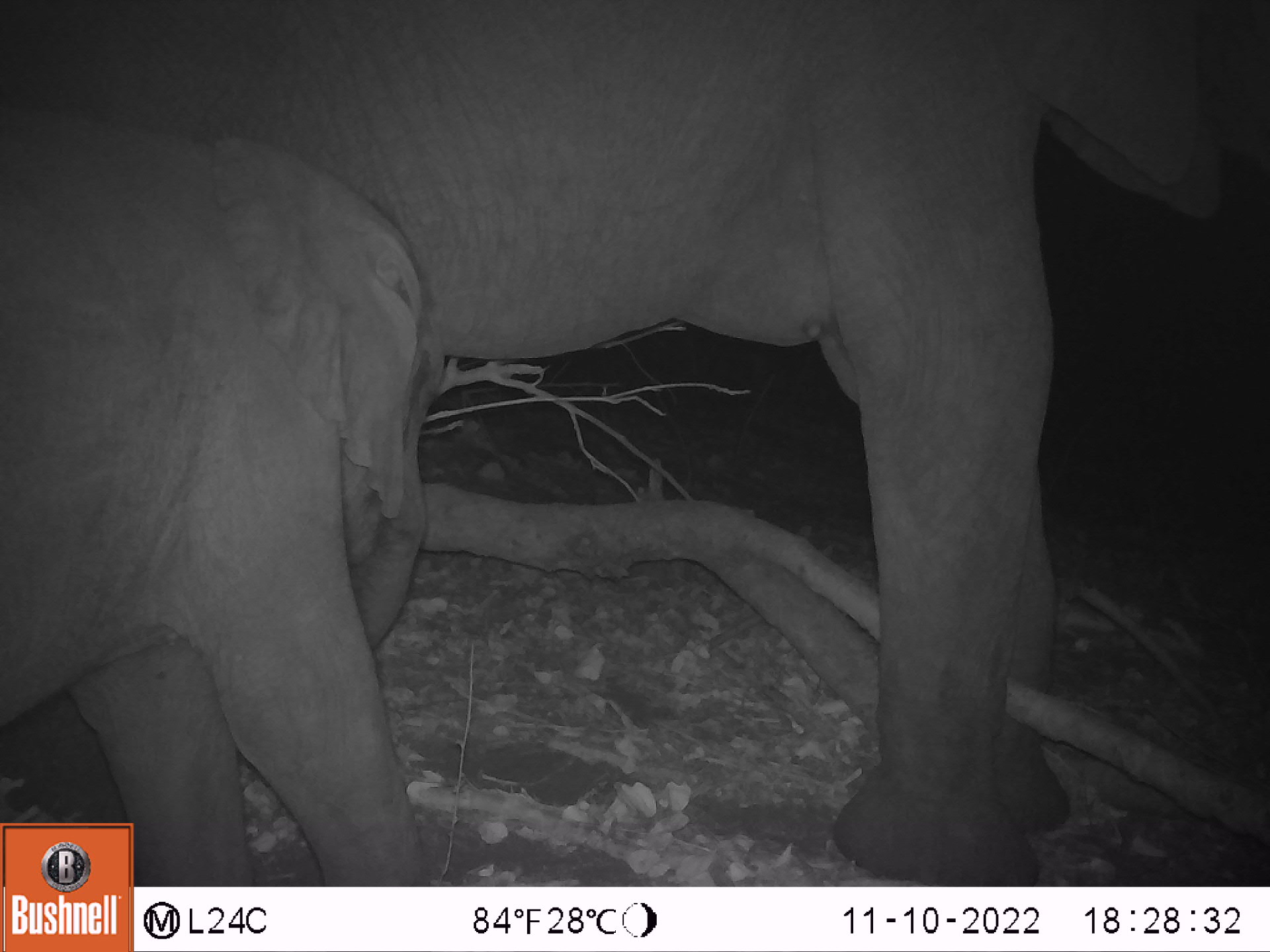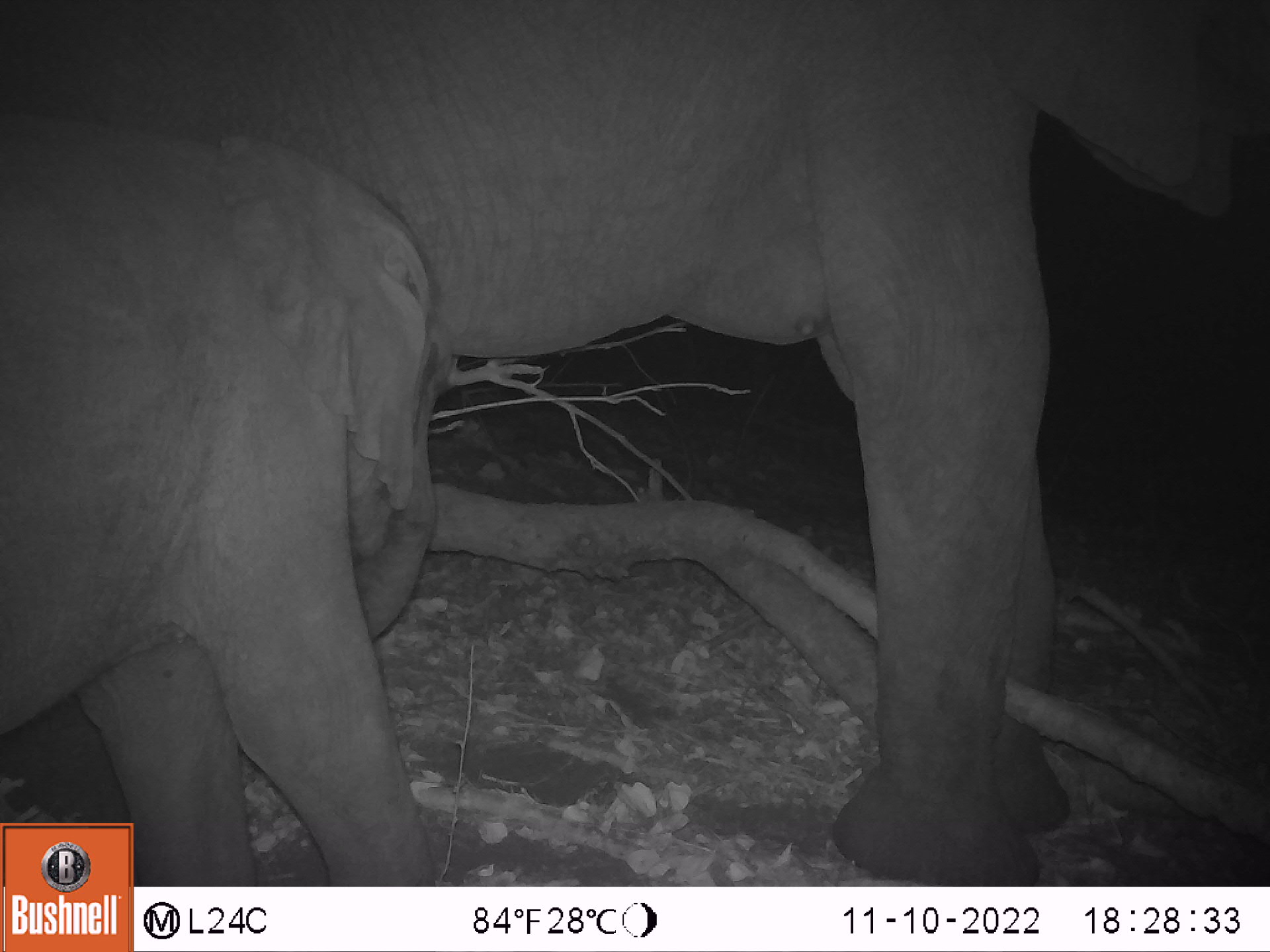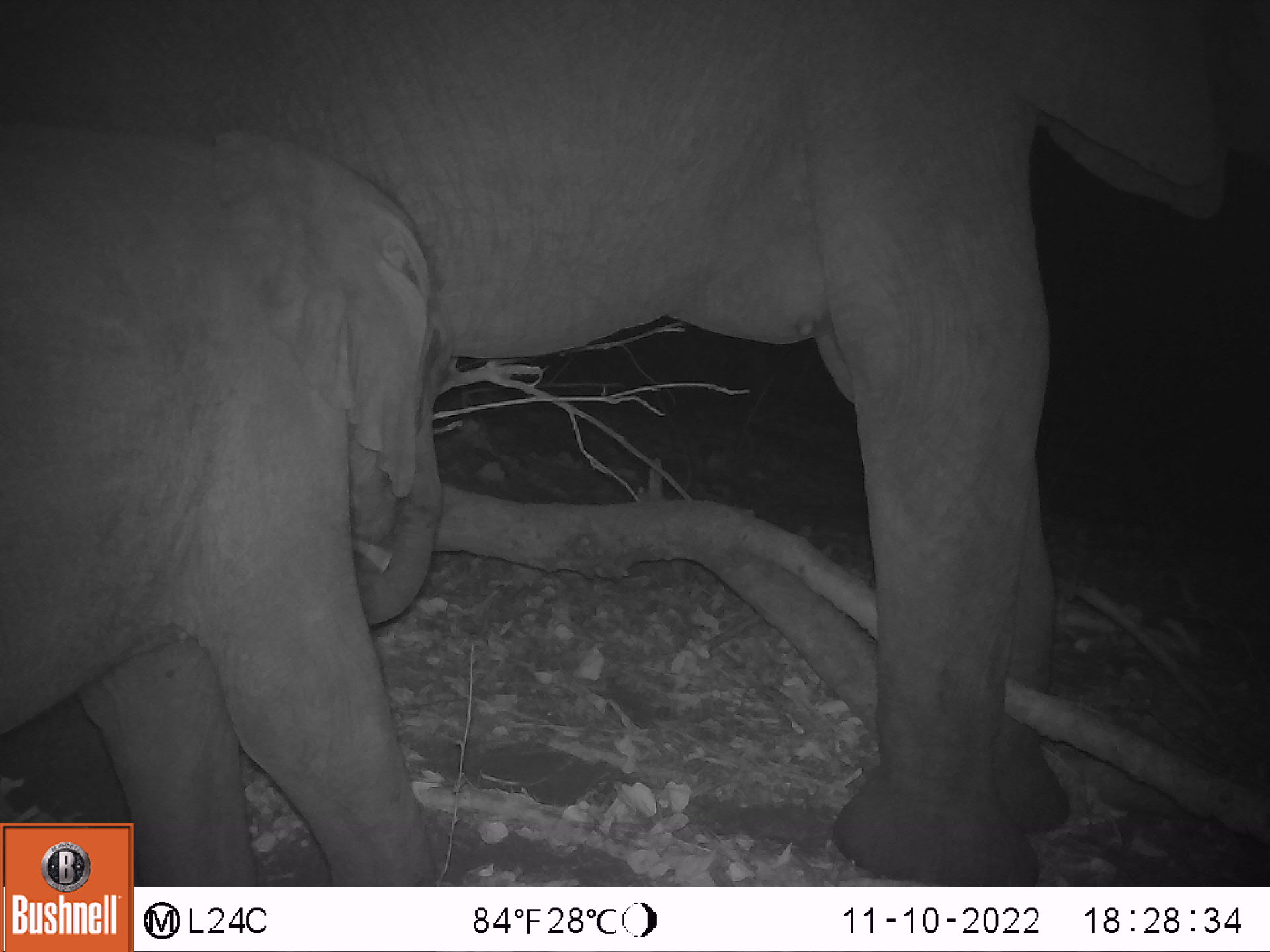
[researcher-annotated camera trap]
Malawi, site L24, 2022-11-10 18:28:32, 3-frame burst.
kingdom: Animalia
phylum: Chordata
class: Mammalia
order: Proboscidea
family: Elephantidae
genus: Loxodonta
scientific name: Loxodonta africana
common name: african savanna elephant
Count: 2.